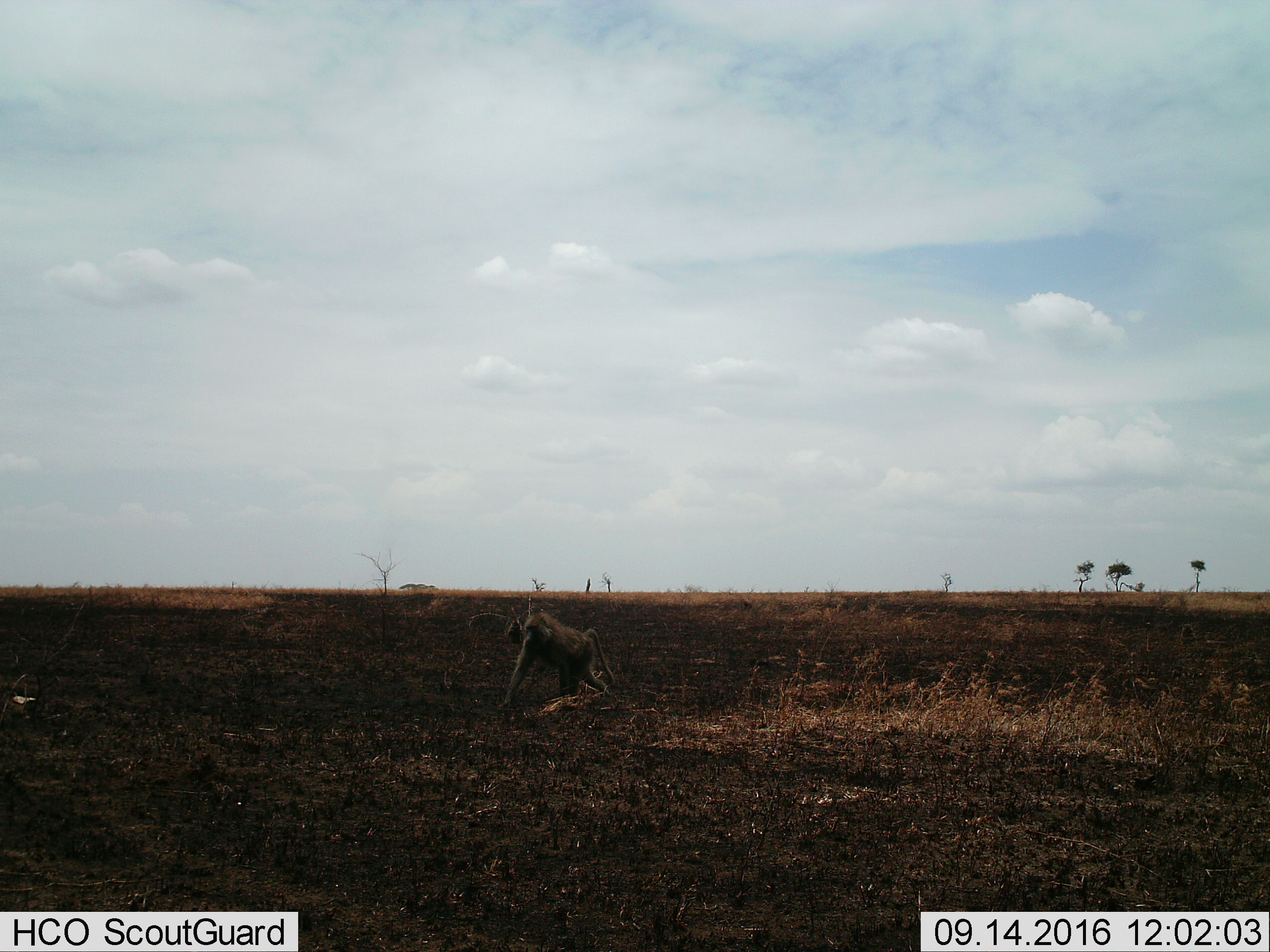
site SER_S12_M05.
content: unidentified animal